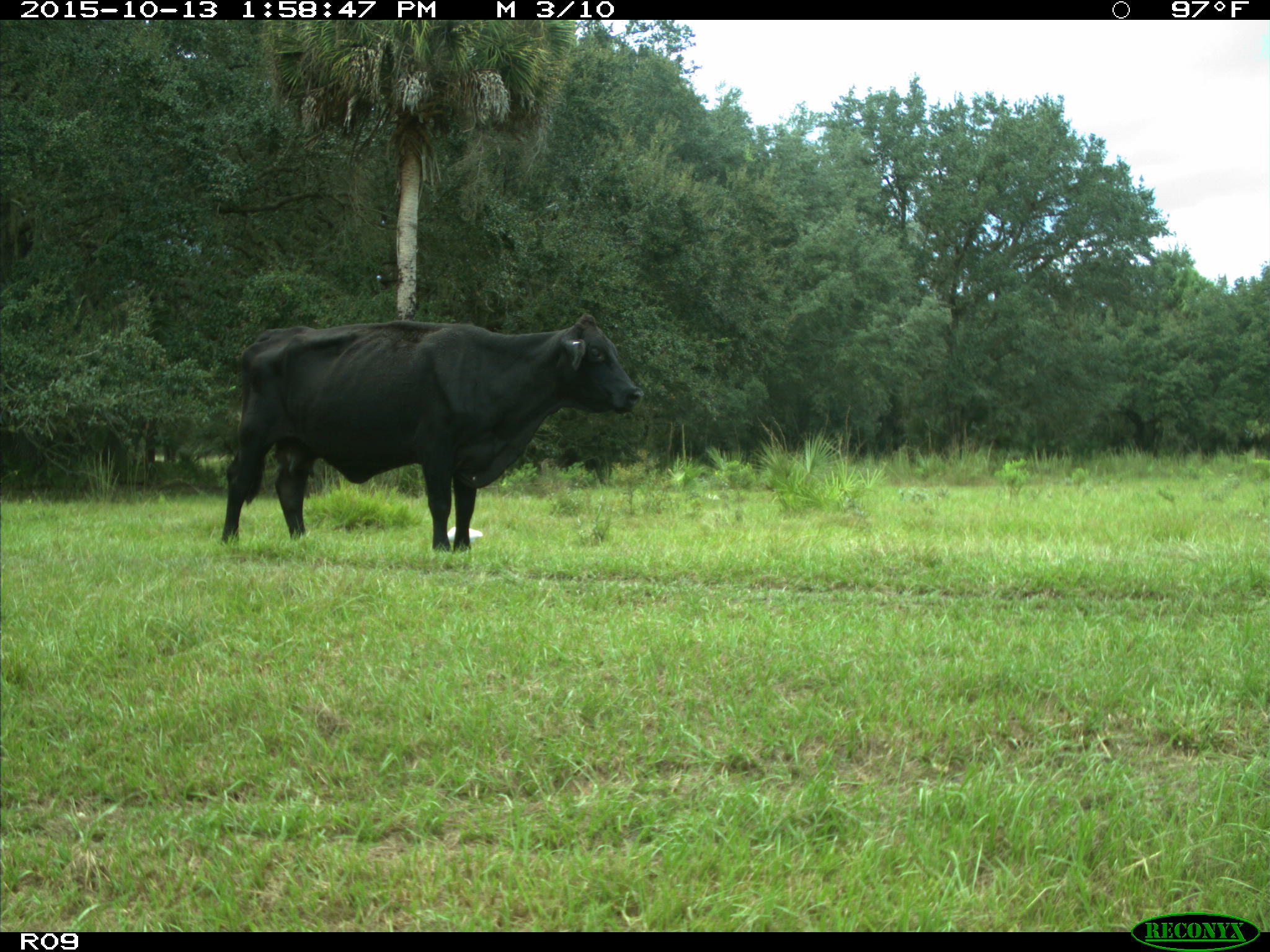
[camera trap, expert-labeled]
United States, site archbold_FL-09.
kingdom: Animalia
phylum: Chordata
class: Mammalia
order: Artiodactyla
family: Bovidae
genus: Bos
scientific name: Bos taurus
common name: domestic cow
Bos taurus (domestic cow).